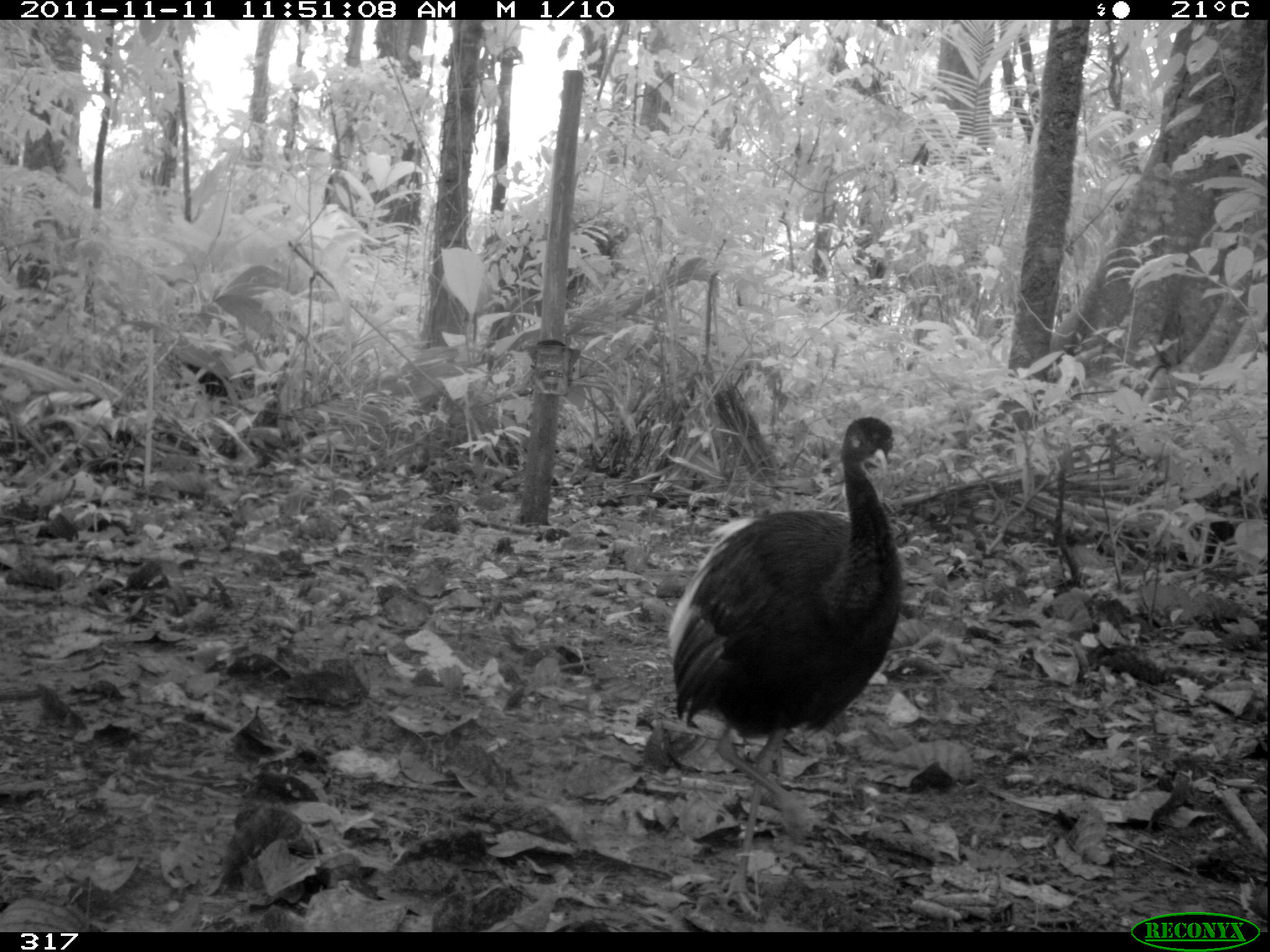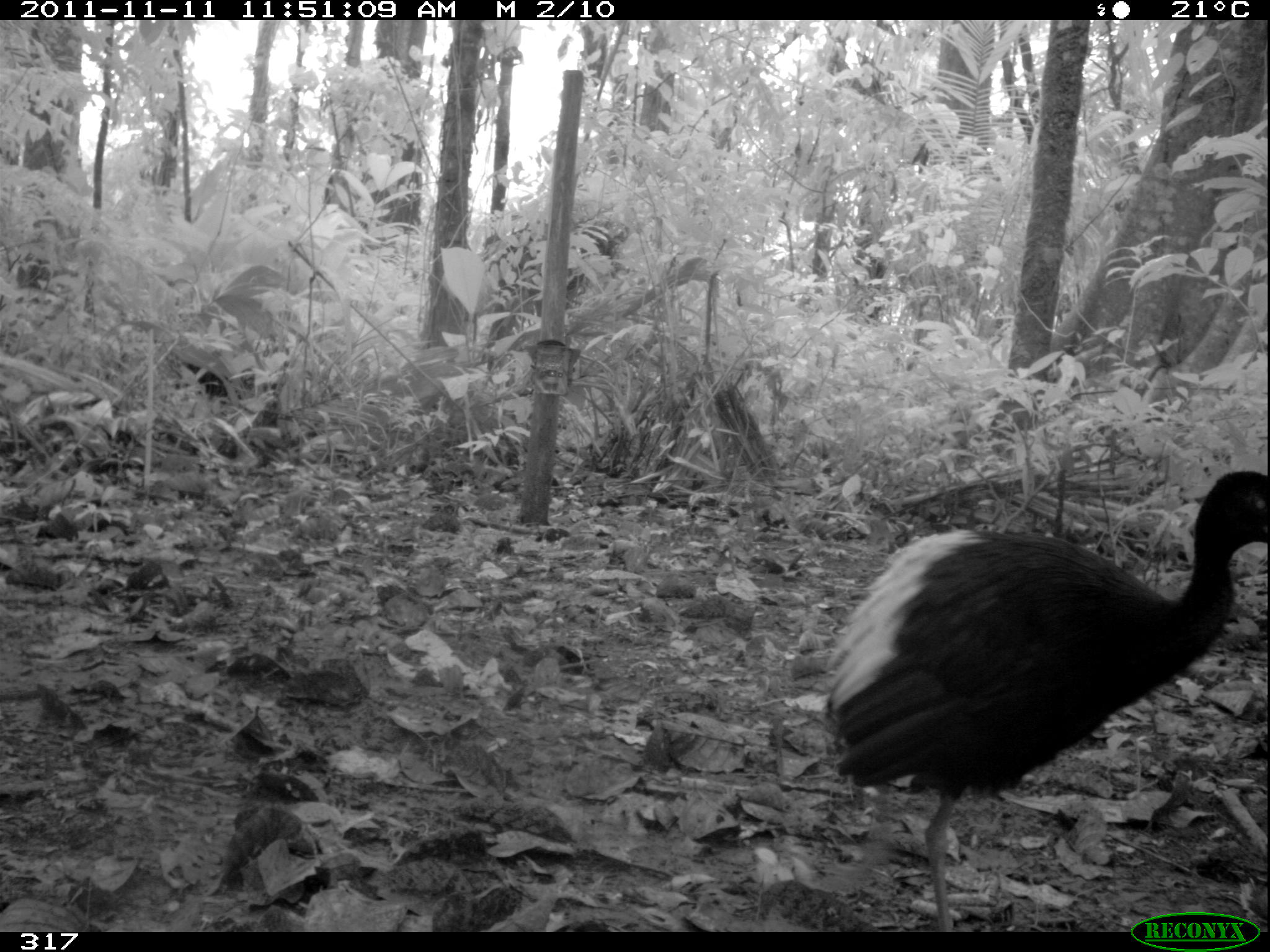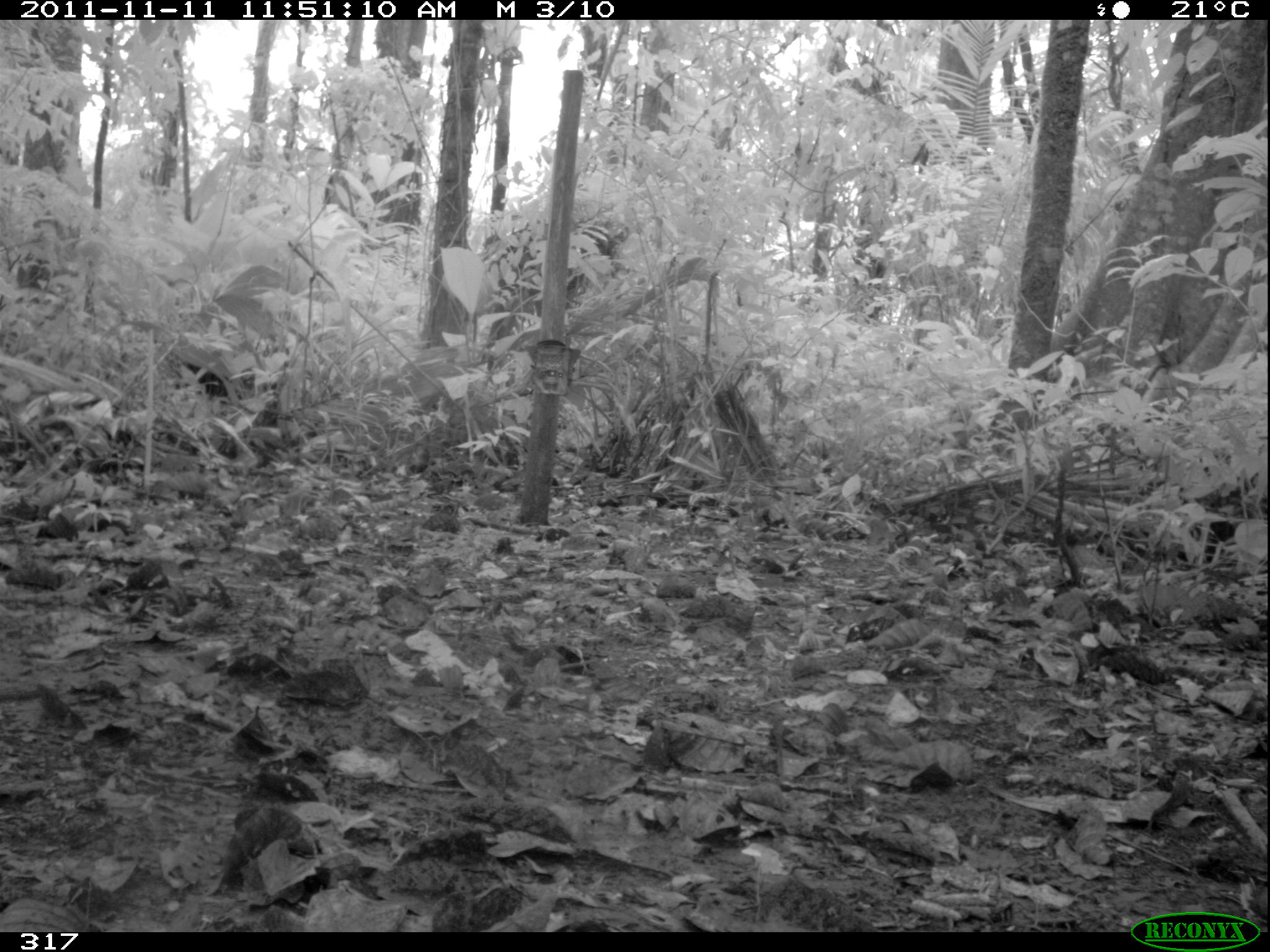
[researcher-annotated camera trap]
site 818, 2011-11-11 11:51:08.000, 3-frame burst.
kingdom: Animalia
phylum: Chordata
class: Aves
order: Gruiformes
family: Psophiidae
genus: Psophia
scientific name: Psophia leucoptera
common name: pale-winged trumpeter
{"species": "Psophia leucoptera (pale-winged trumpeter)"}